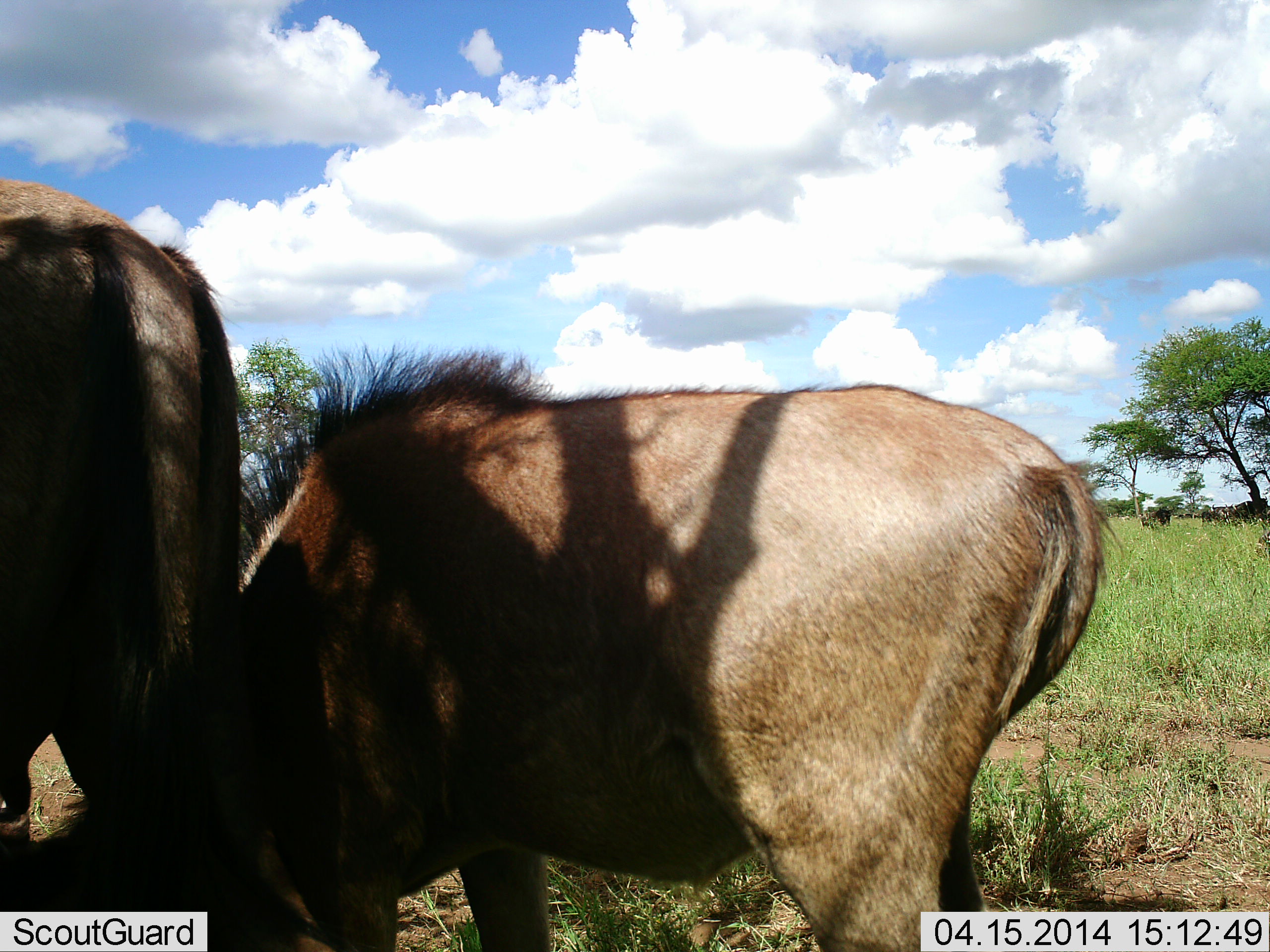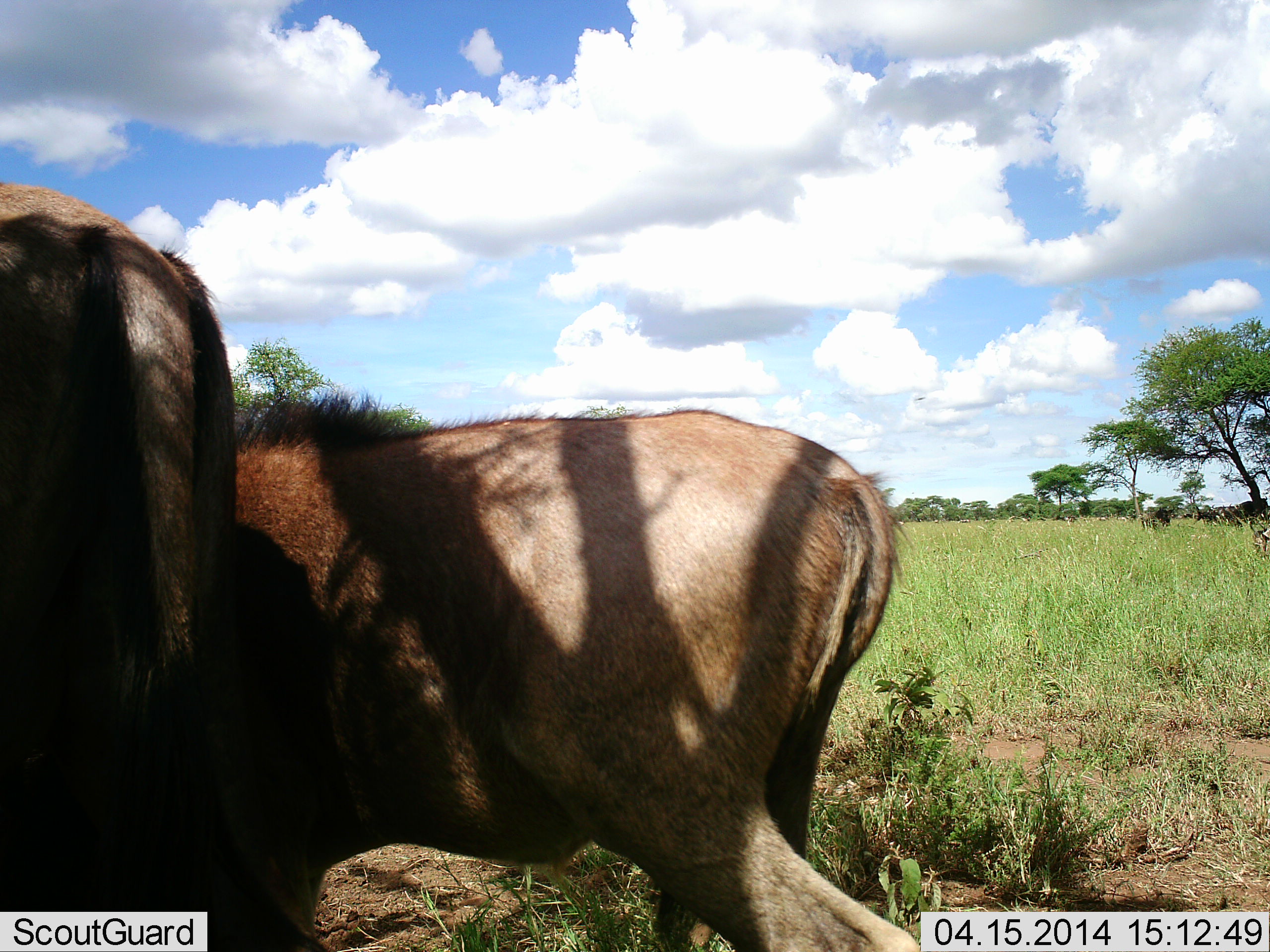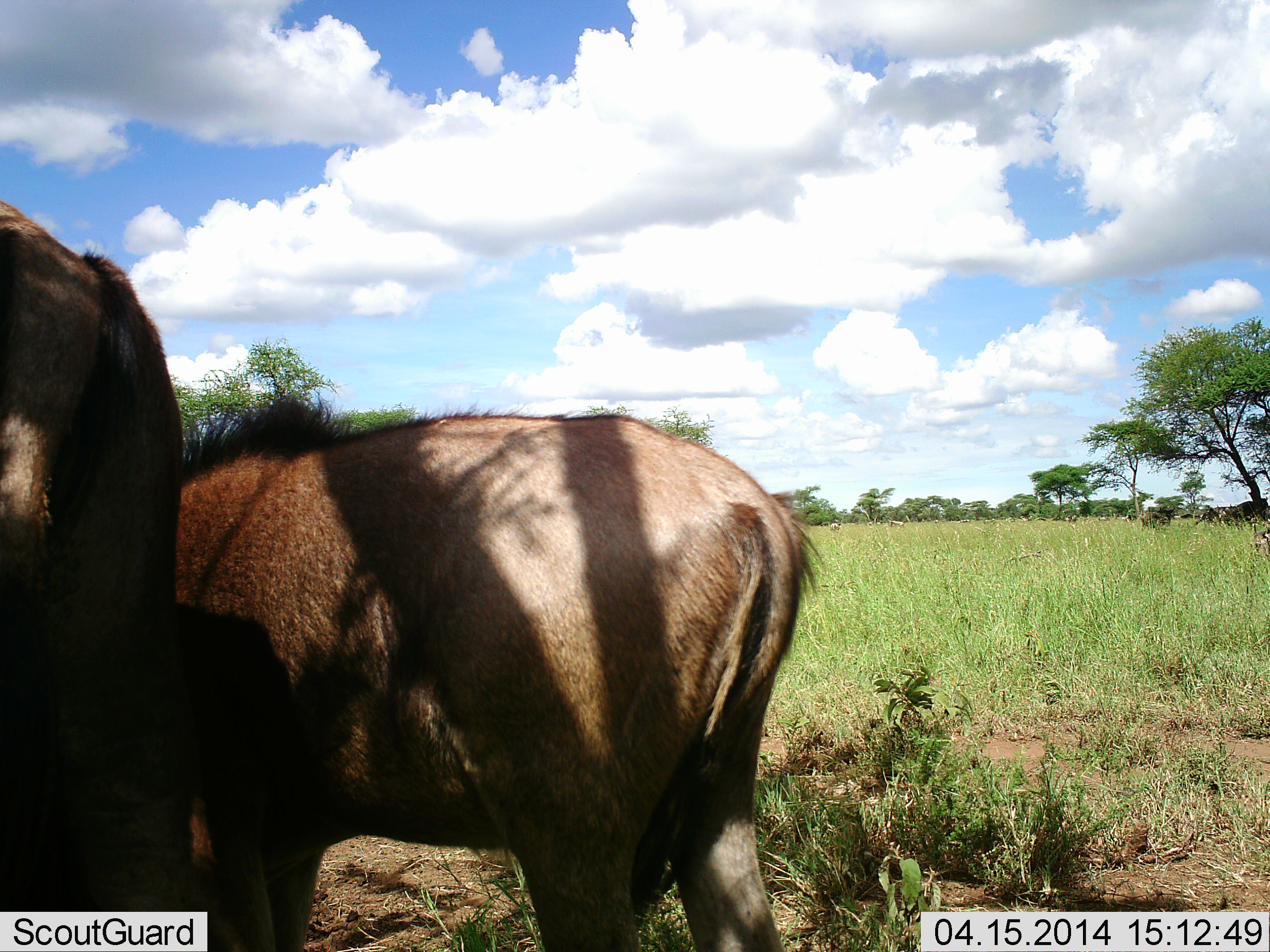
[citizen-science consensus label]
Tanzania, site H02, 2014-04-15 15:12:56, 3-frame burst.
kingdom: Animalia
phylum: Chordata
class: Mammalia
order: Artiodactyla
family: Bovidae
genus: Connochaetes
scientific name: Connochaetes taurinus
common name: blue wildebeest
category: wildebeest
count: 2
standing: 60%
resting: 0%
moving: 20%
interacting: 0%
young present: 10%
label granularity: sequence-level